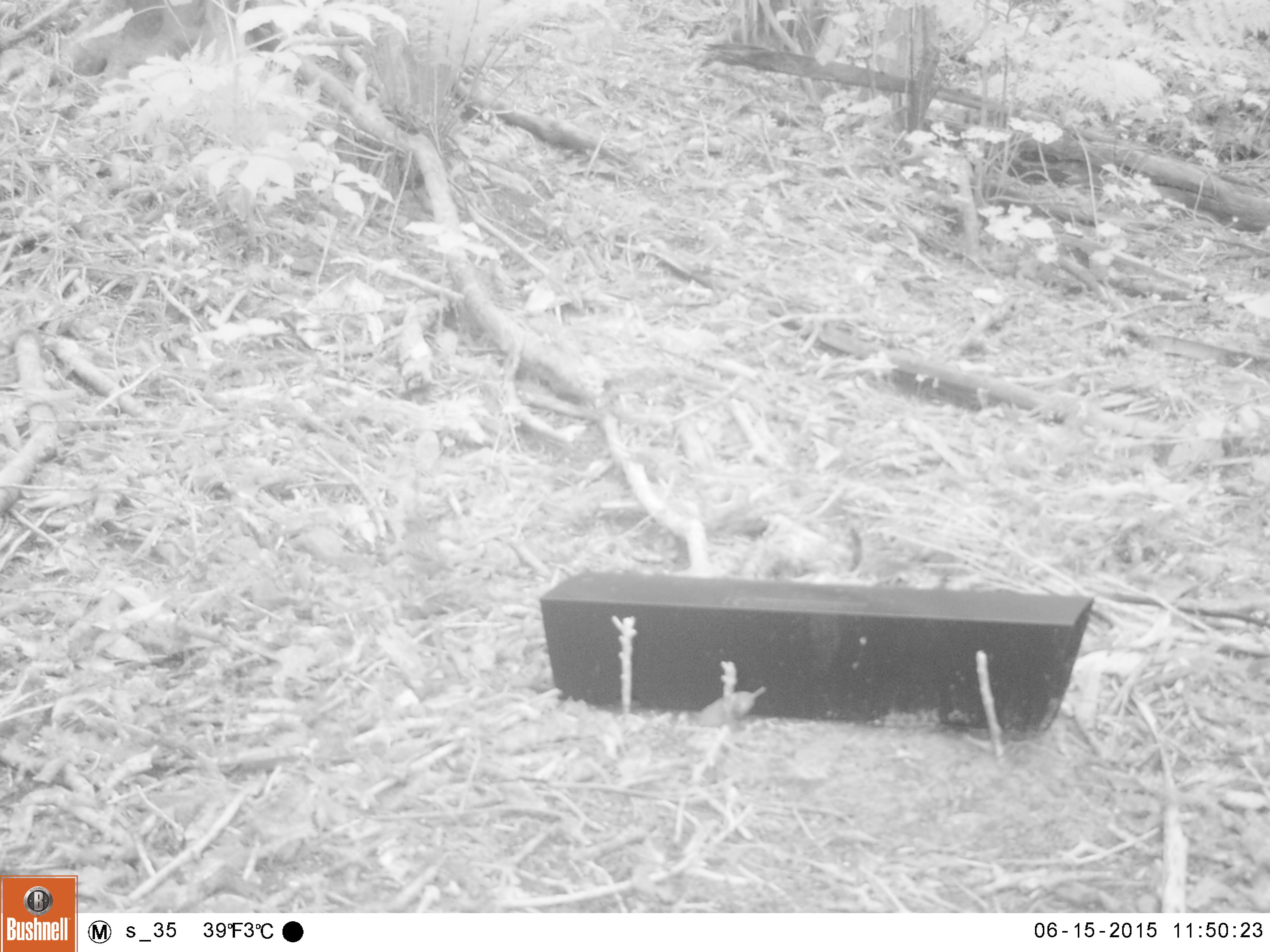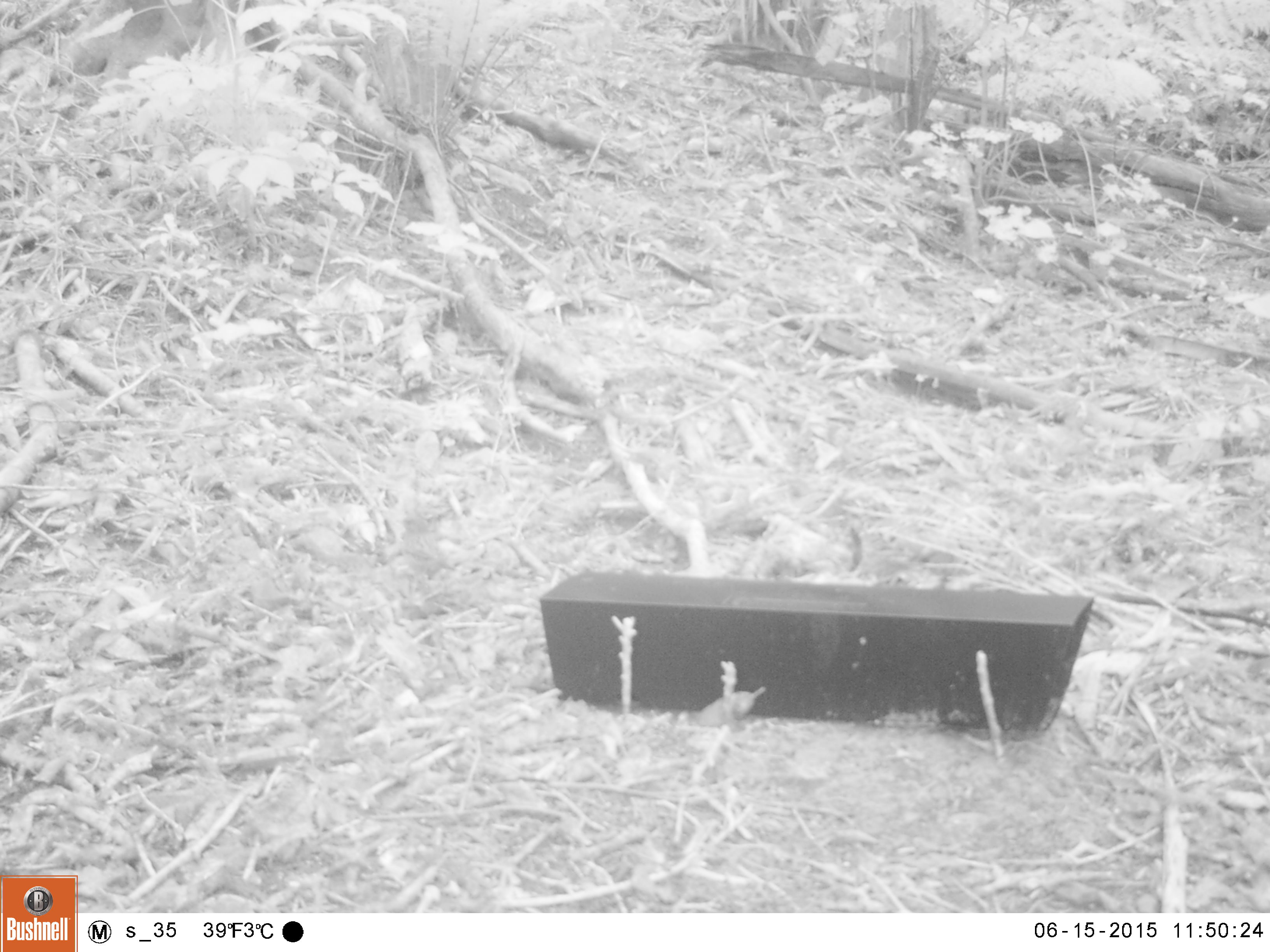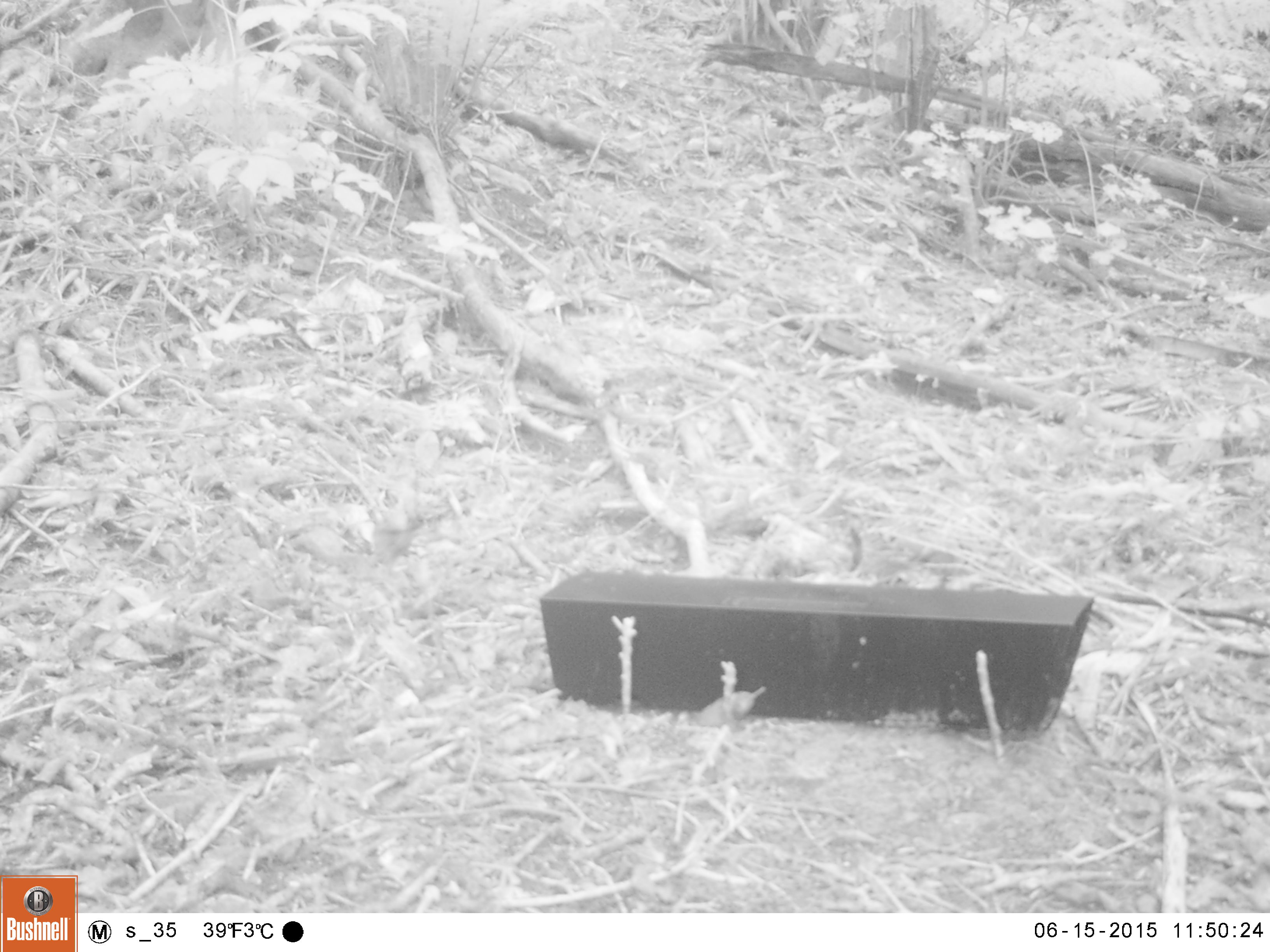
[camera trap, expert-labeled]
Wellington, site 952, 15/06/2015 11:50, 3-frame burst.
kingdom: Animalia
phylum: Chordata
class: Aves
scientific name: Aves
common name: bird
Bird (Aves).